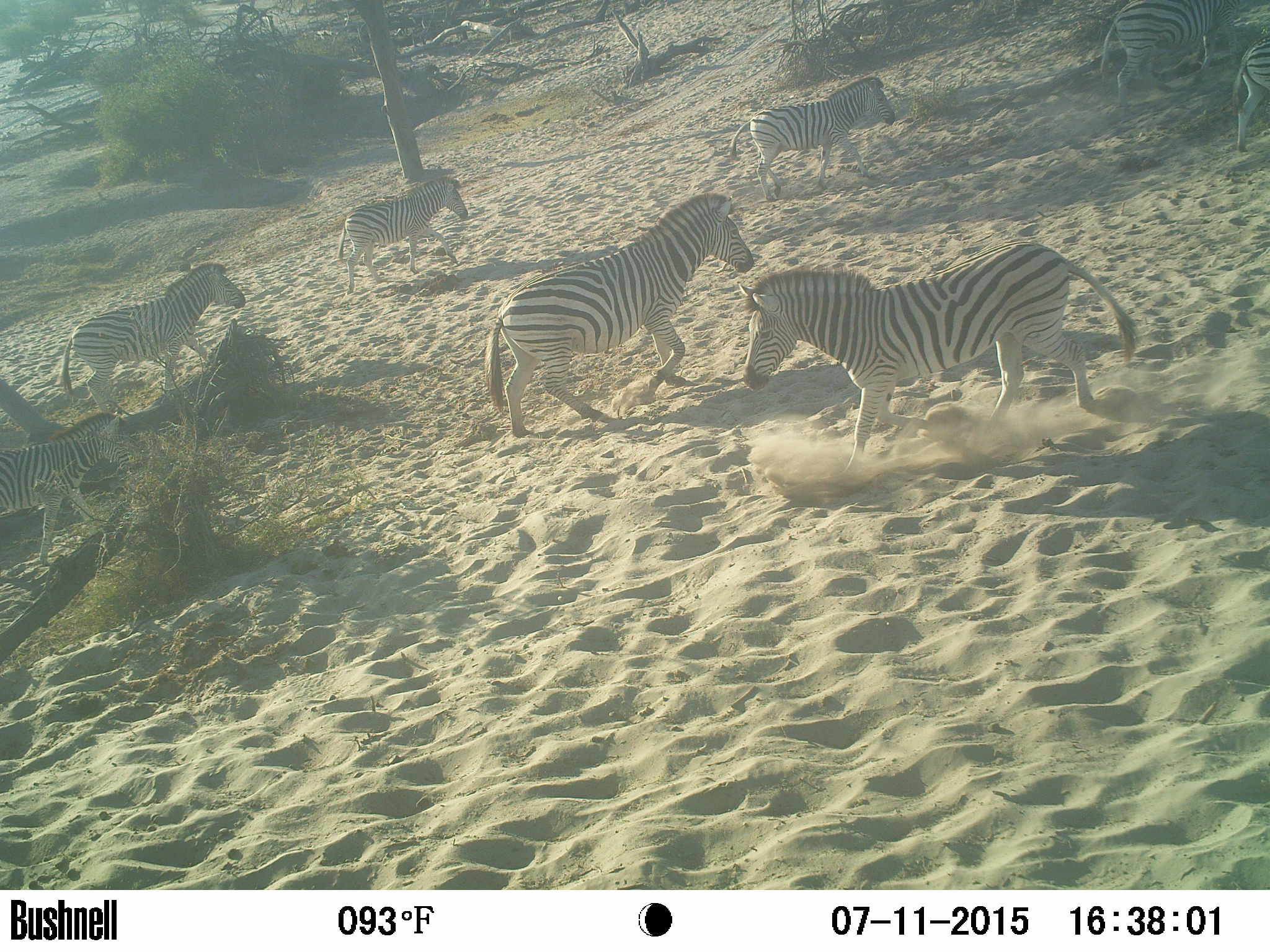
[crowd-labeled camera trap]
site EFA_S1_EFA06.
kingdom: Animalia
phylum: Chordata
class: Mammalia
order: Perissodactyla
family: Equidae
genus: Equus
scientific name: Equus quagga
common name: plains zebra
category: zebraplains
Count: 8.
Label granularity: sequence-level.